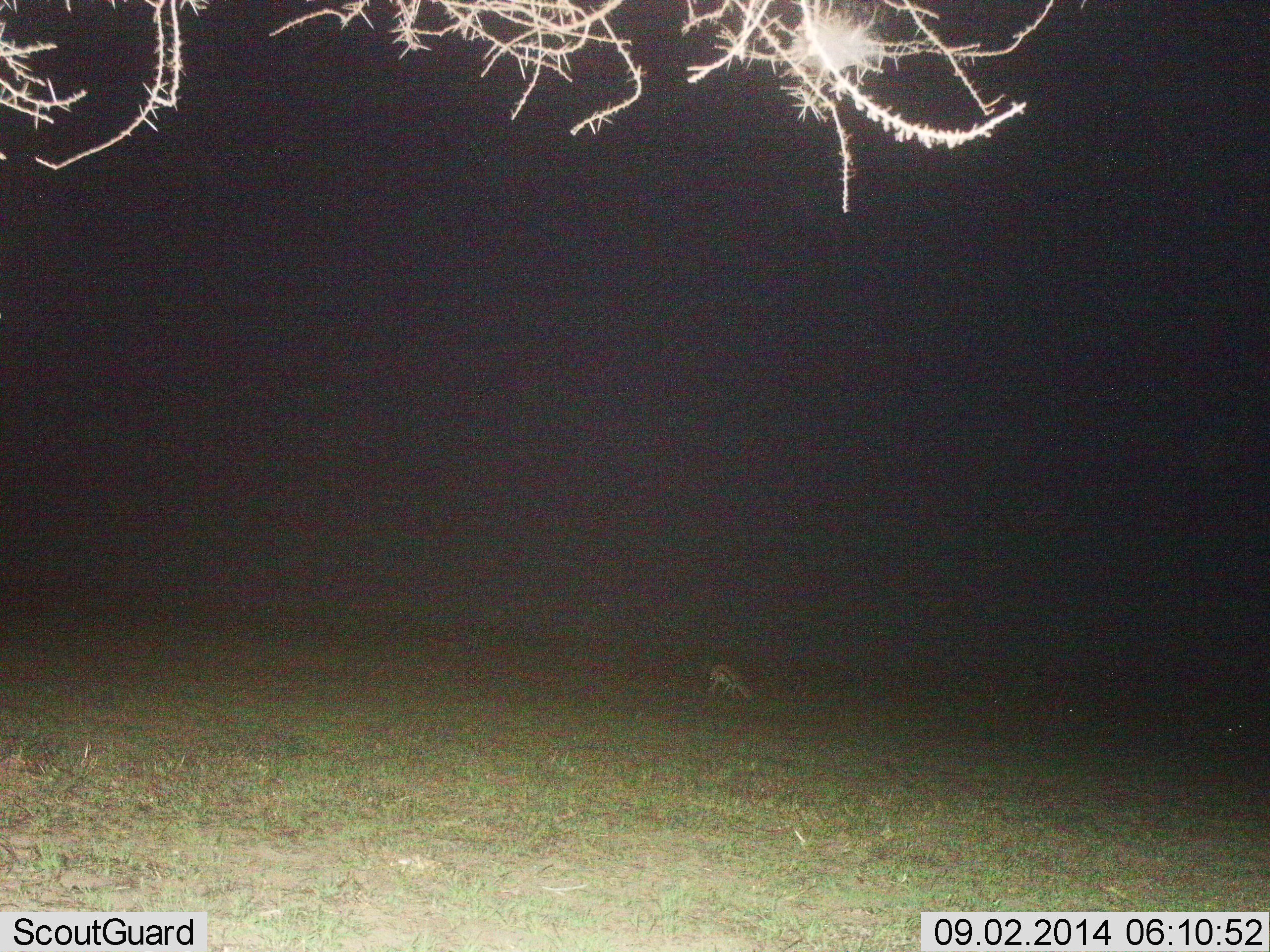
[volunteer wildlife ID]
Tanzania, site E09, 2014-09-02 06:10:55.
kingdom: Animalia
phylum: Chordata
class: Mammalia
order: Artiodactyla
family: Bovidae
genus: Eudorcas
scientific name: Eudorcas thomsonii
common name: thomson's gazelle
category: gazellethomsons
Gazellethomsons (thomson's gazelle) (Eudorcas thomsonii), count 1. Behavior (volunteer vote fractions): standing 30%, resting 0%, moving 0%, interacting 0%. Young present (vote fraction): 0%. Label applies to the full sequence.